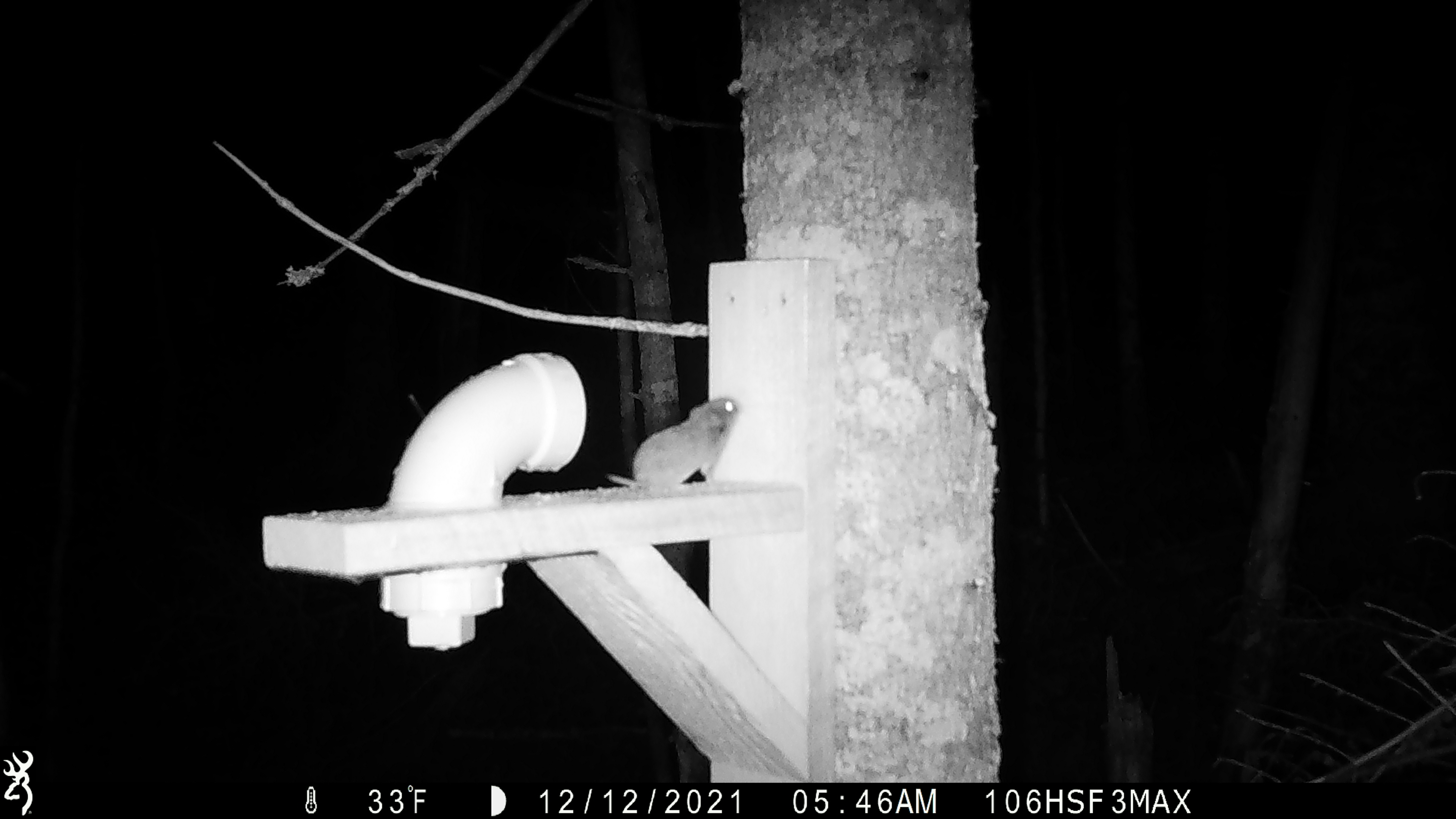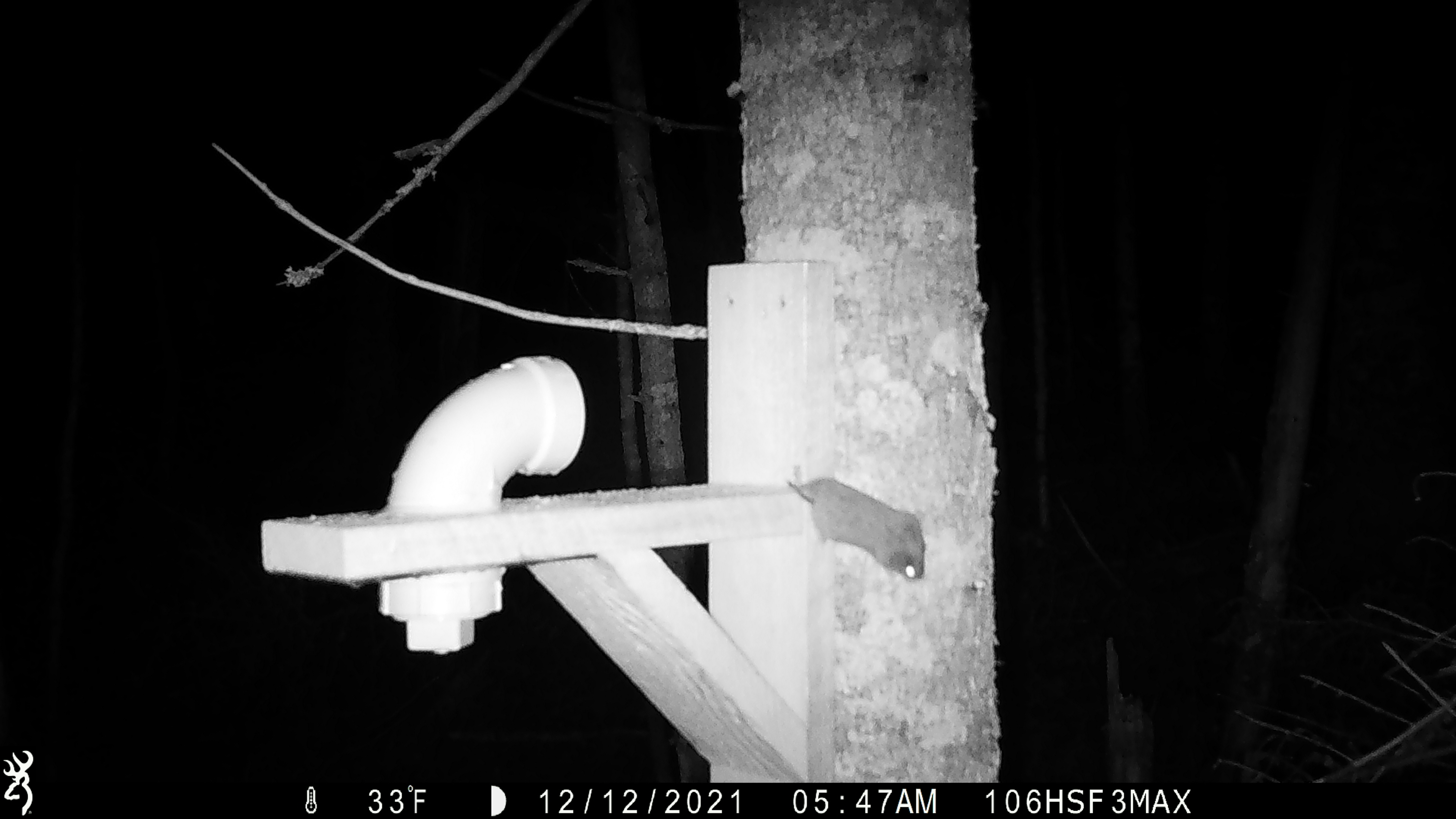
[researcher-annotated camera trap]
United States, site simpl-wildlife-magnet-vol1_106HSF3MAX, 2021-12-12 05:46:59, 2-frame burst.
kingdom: Animalia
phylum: Chordata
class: Mammalia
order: Rodentia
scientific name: Rodentia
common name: mouse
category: mouse sp.